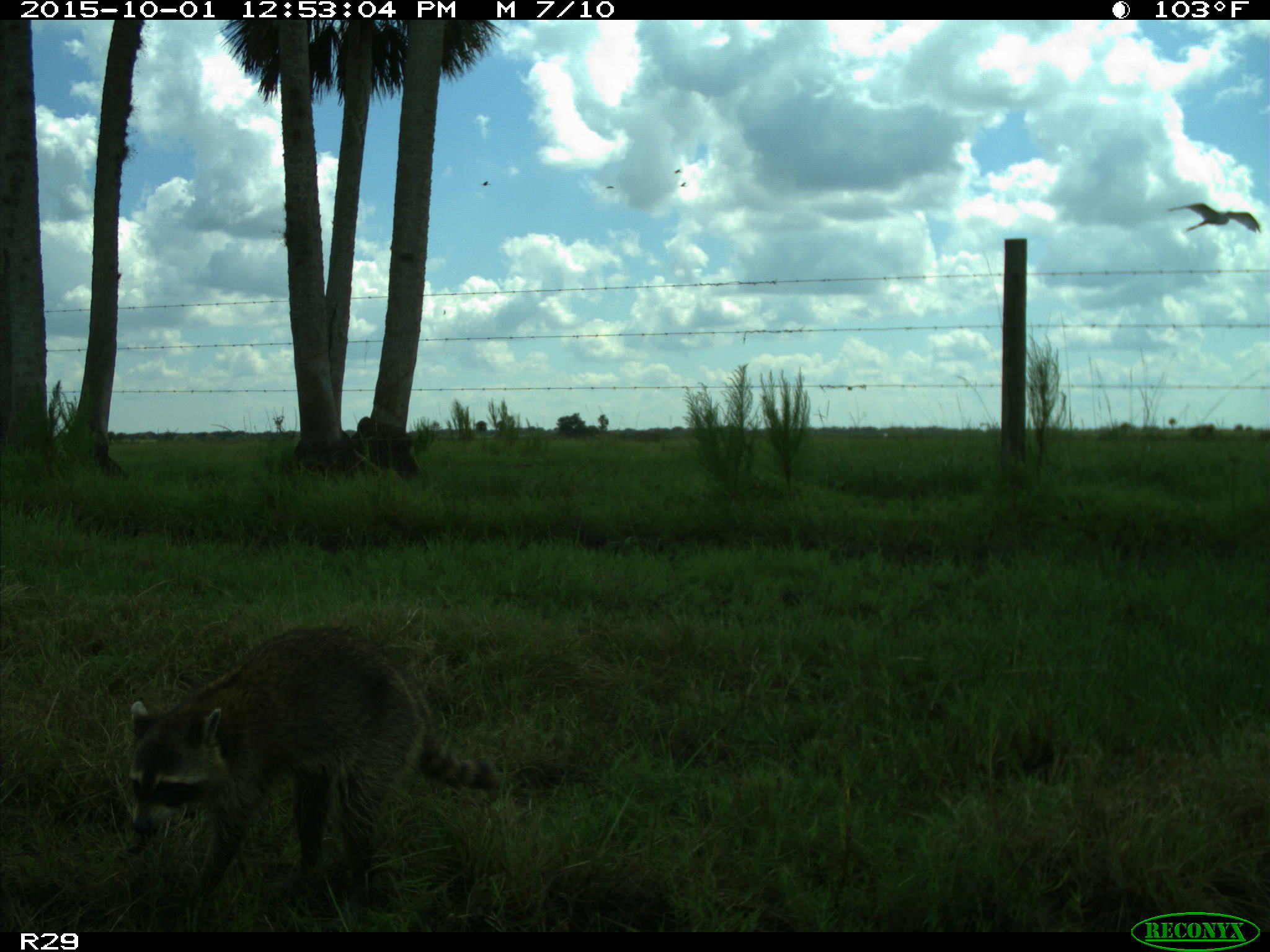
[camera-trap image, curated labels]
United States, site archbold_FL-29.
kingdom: Animalia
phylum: Chordata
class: Mammalia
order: Carnivora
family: Procyonidae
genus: Procyon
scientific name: Procyon lotor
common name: common raccoon